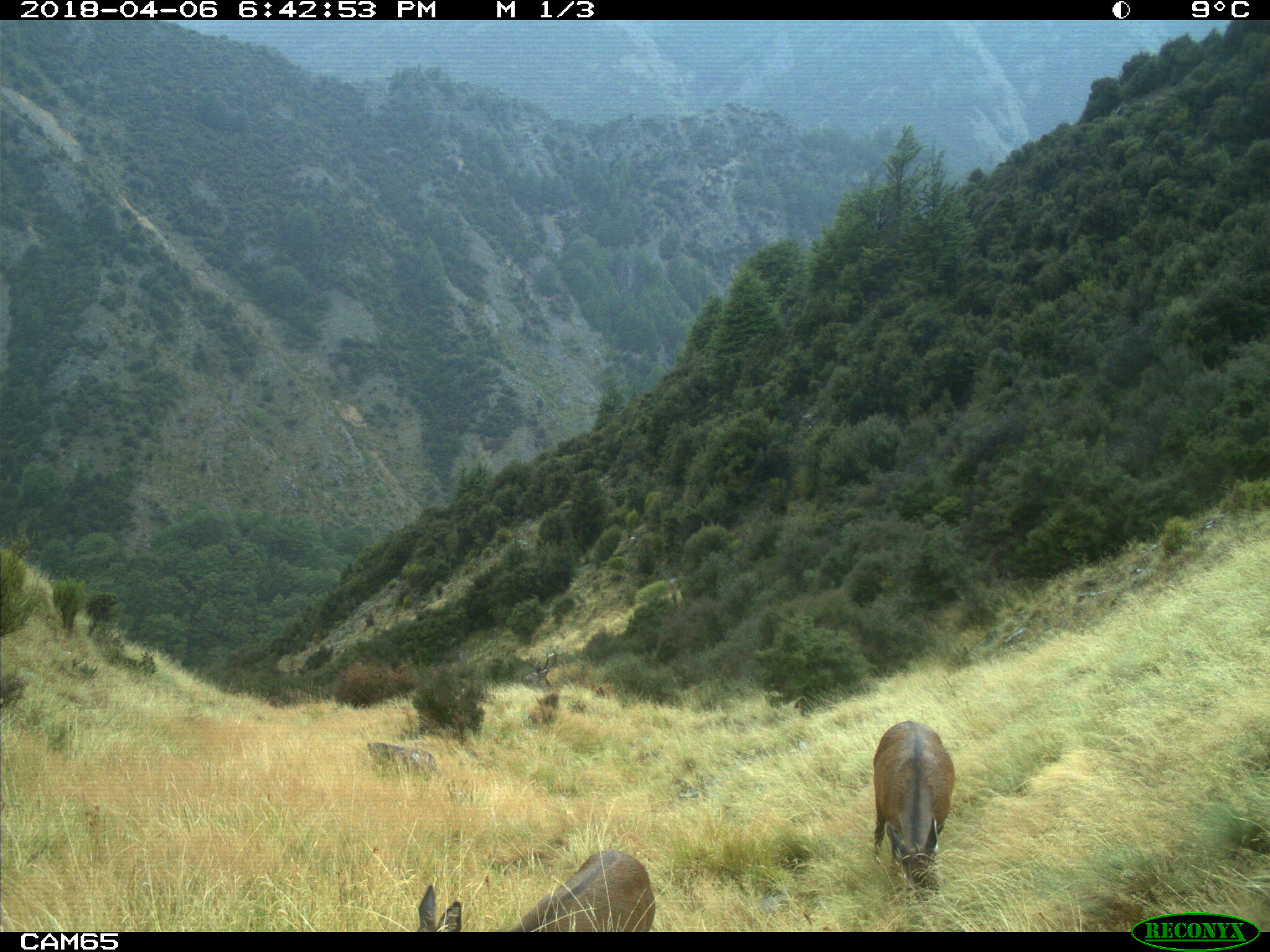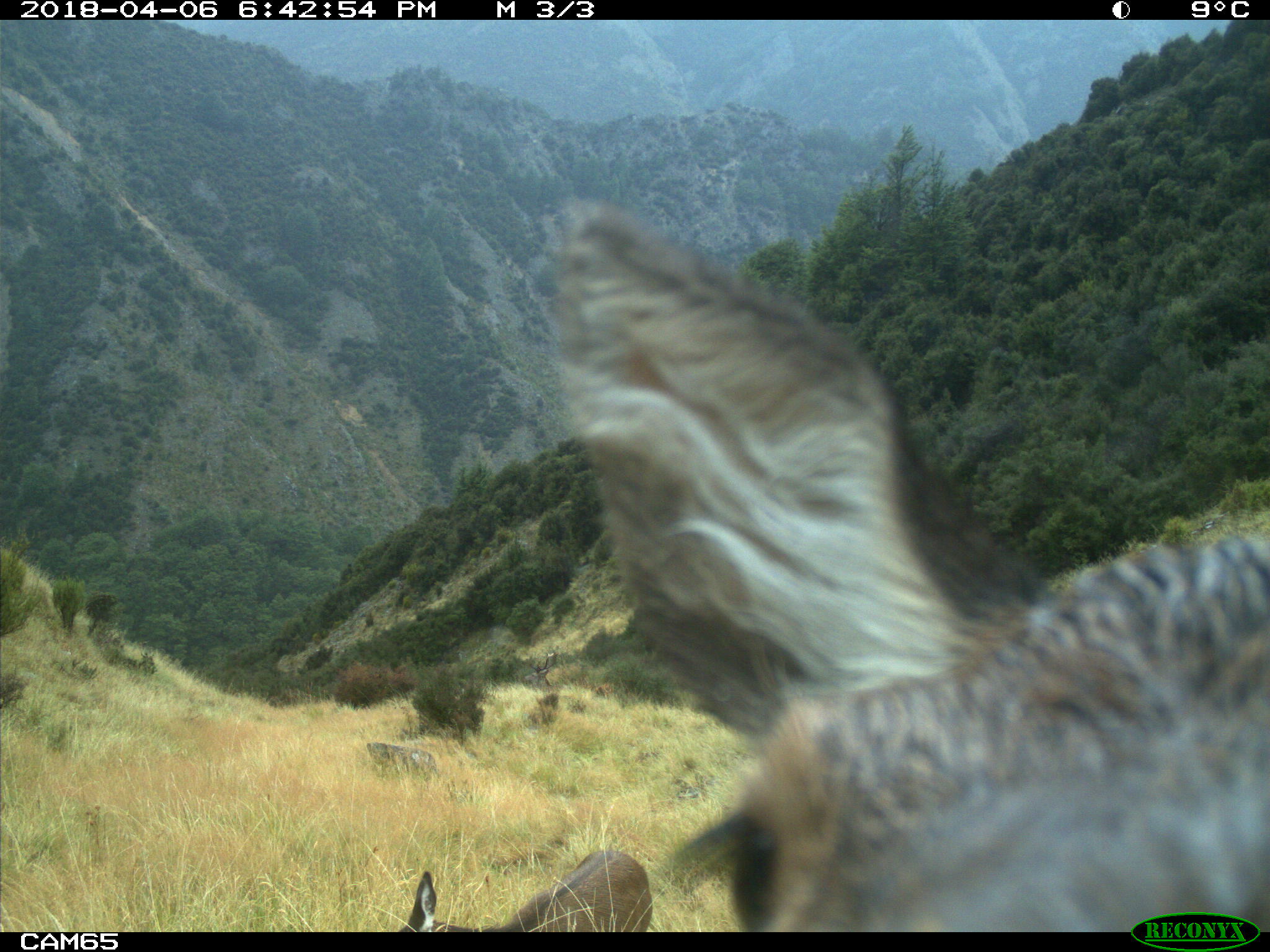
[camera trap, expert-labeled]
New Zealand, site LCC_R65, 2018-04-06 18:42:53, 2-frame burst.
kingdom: Animalia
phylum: Chordata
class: Mammalia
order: Artiodactyla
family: Cervidae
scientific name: Cervidae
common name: deer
Deer (Cervidae).